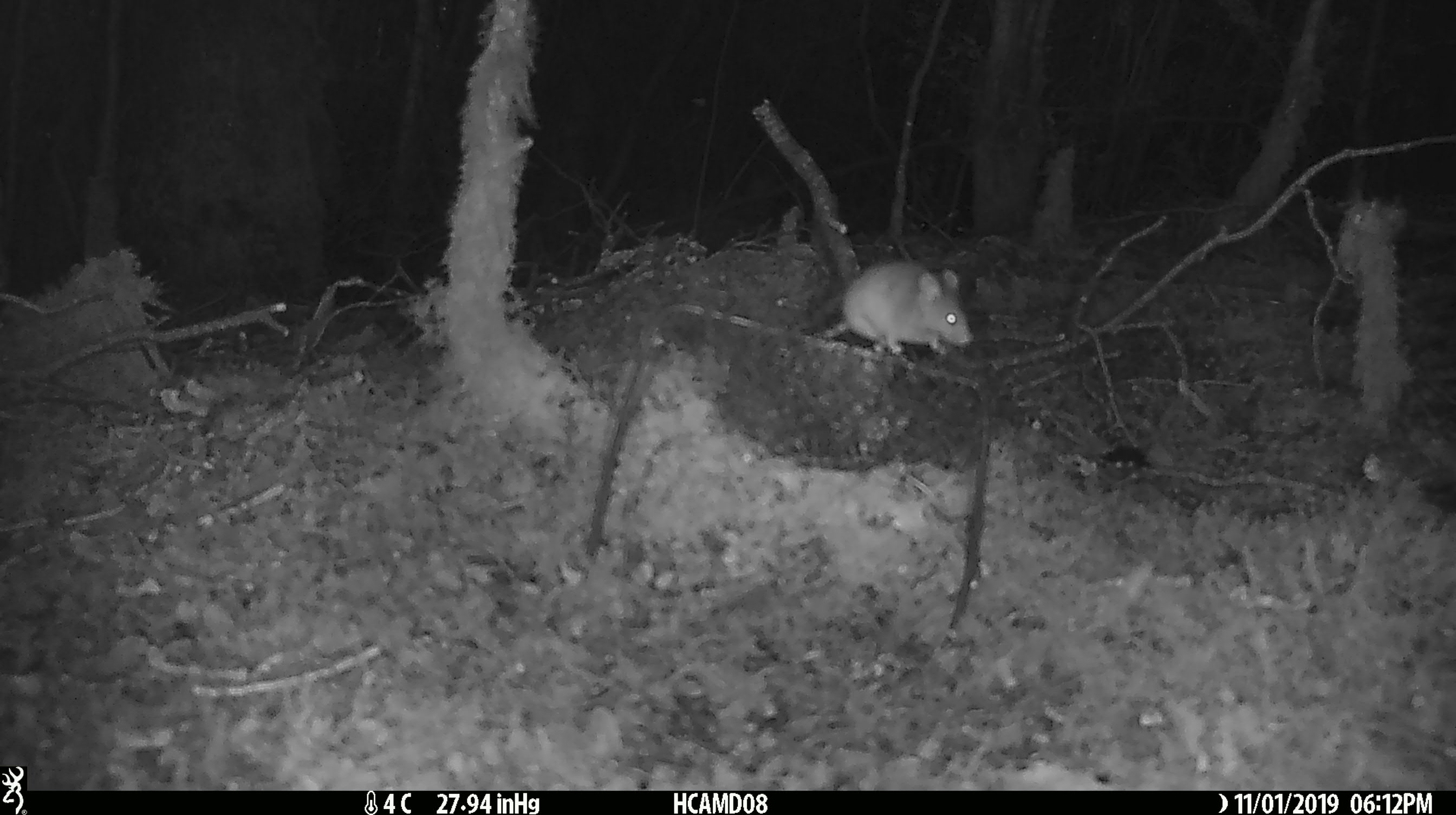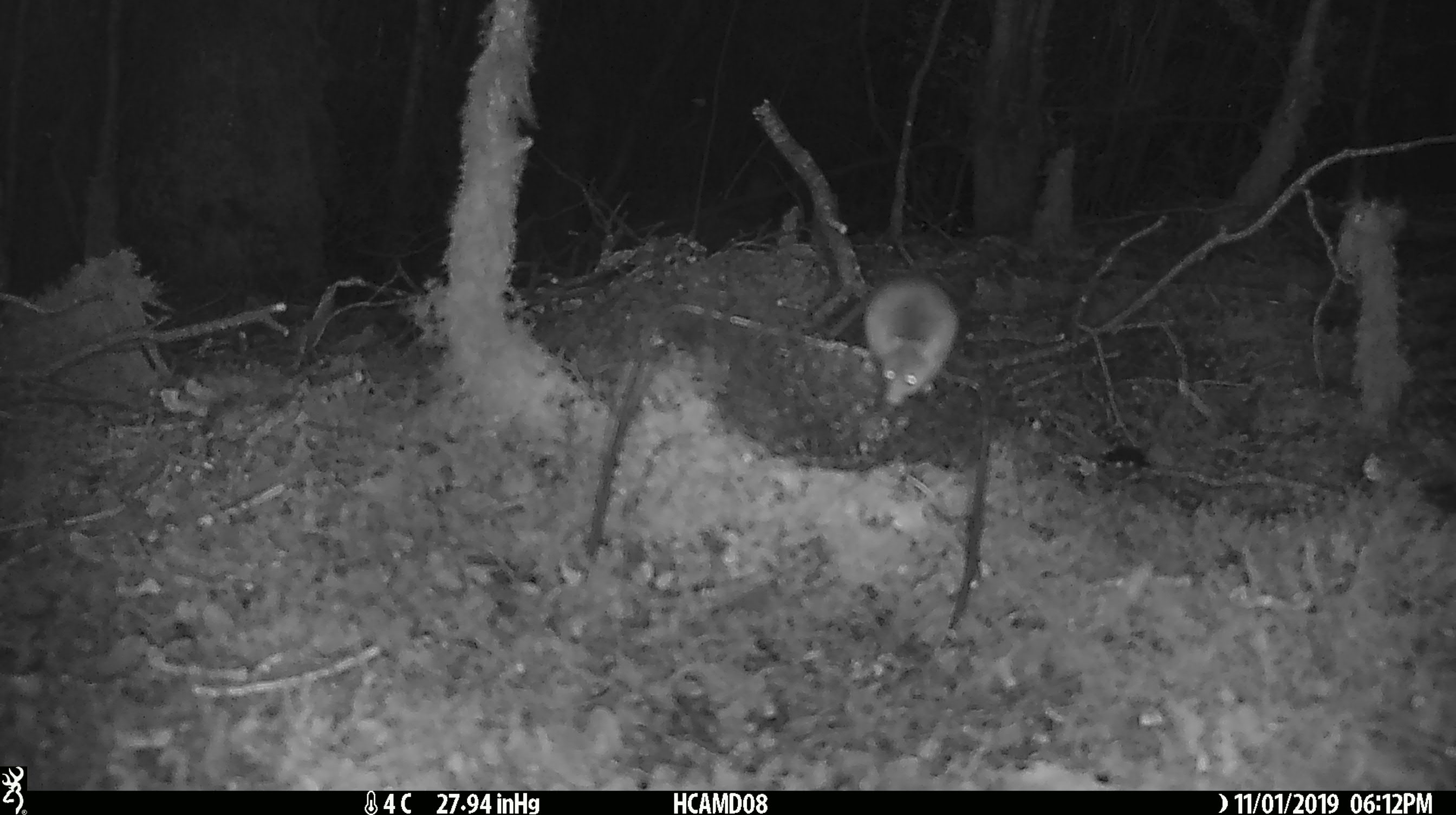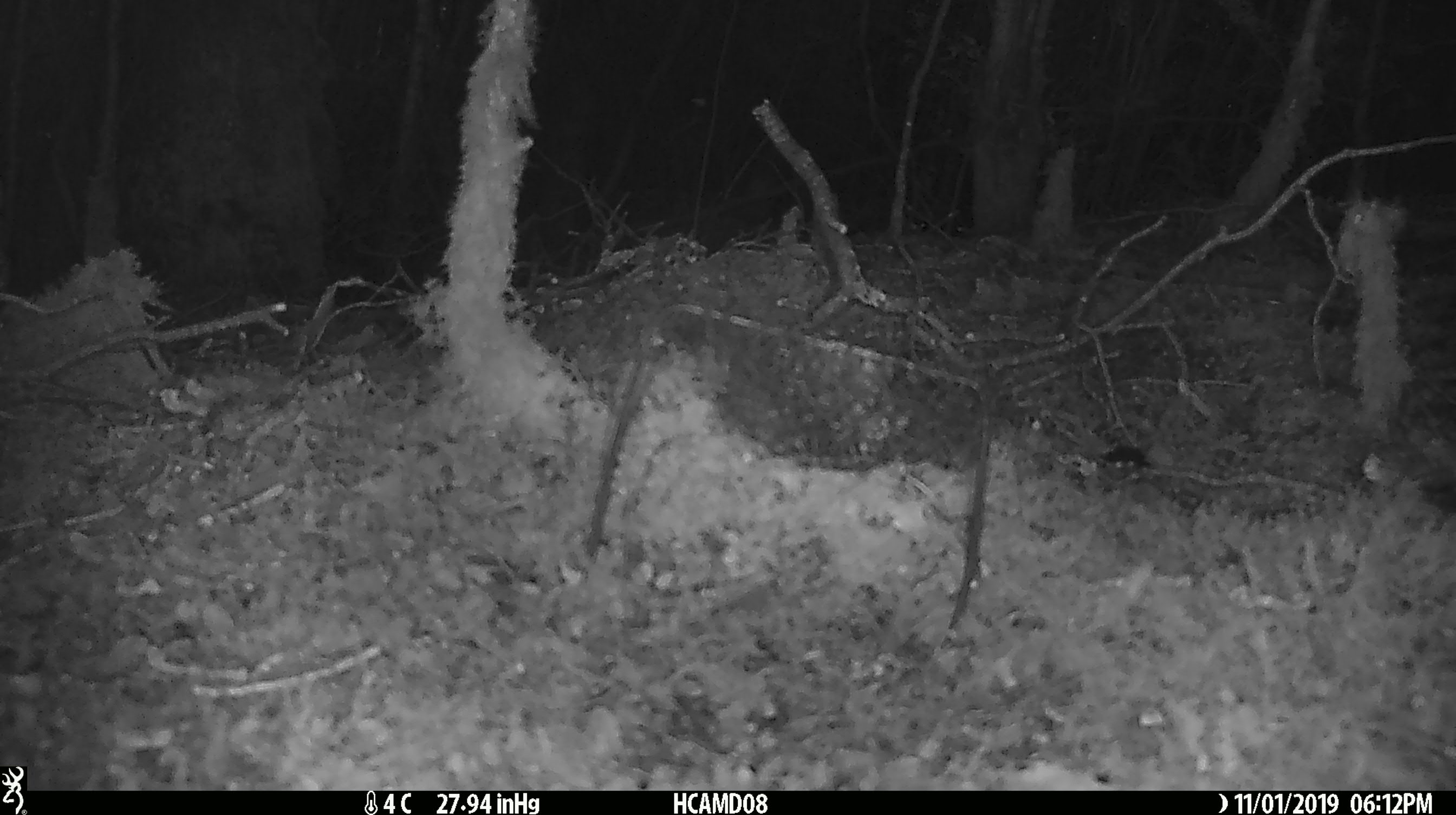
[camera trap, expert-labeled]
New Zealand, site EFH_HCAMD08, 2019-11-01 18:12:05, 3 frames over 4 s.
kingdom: Animalia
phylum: Chordata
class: Mammalia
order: Rodentia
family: Muridae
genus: Mus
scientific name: Mus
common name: mouse